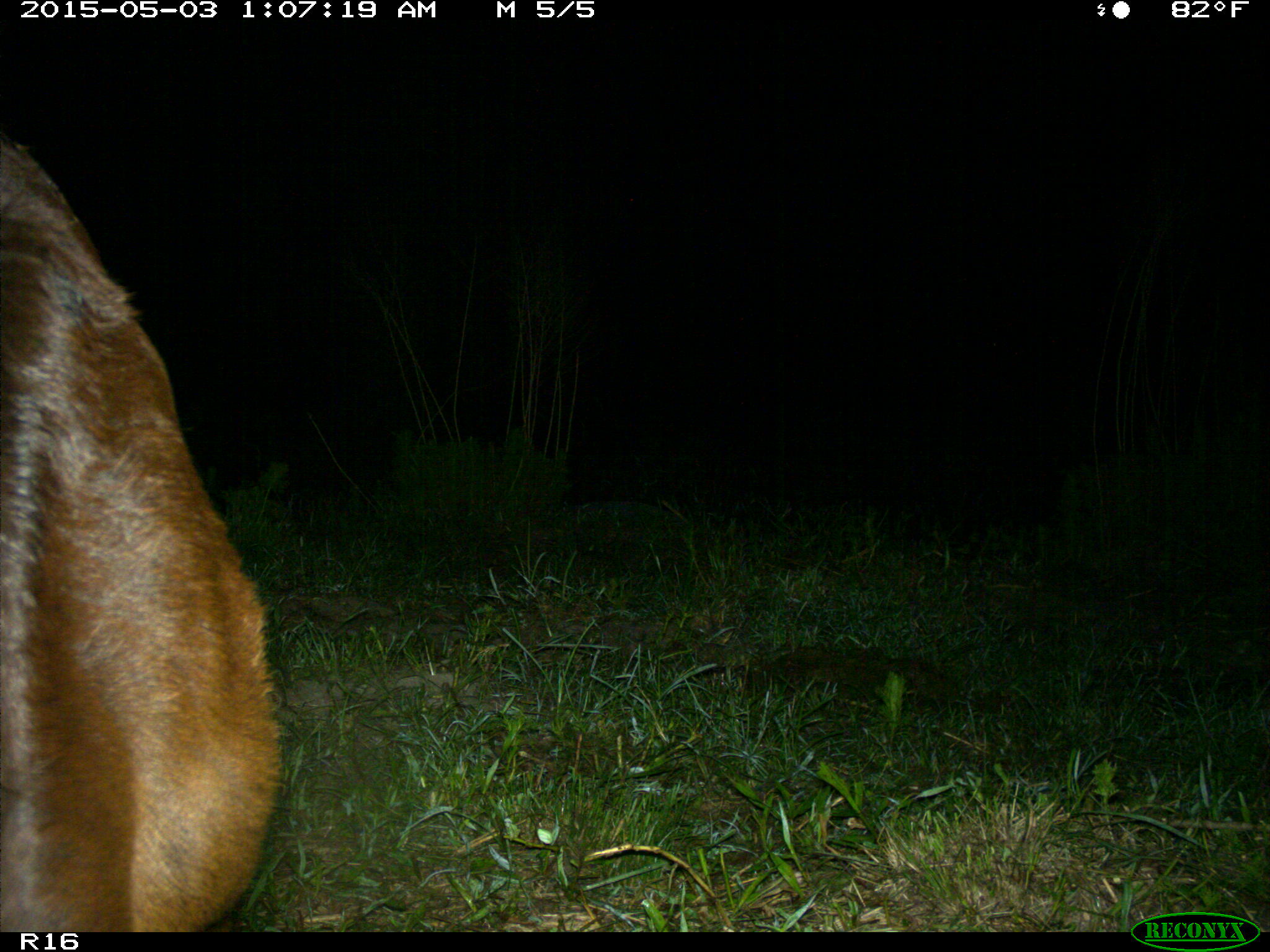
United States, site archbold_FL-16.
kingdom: Animalia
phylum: Chordata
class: Mammalia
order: Artiodactyla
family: Bovidae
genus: Bos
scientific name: Bos taurus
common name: domestic cow